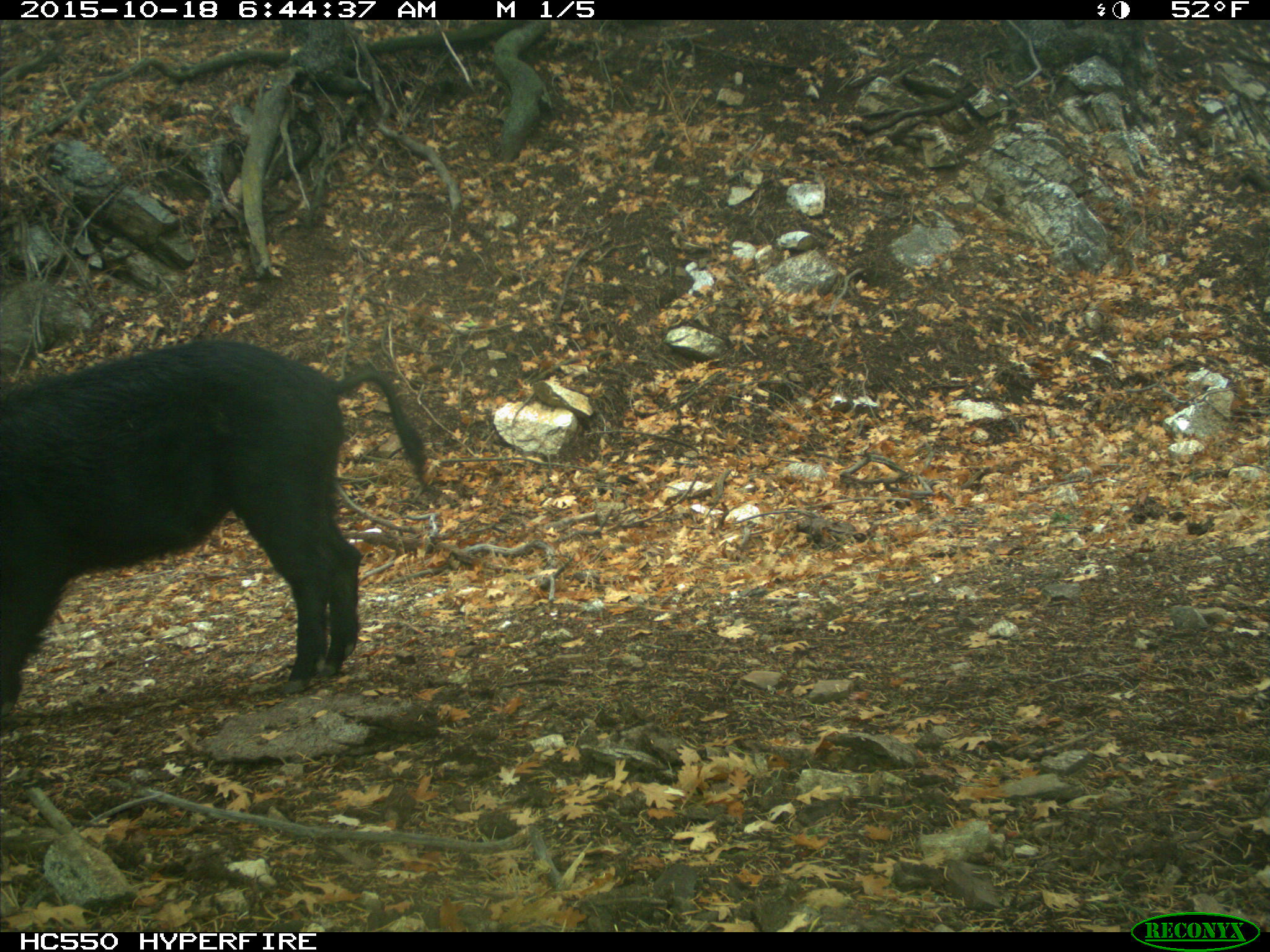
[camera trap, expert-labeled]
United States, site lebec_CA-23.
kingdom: Animalia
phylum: Chordata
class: Mammalia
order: Artiodactyla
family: Suidae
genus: Sus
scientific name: Sus scrofa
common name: wild boar